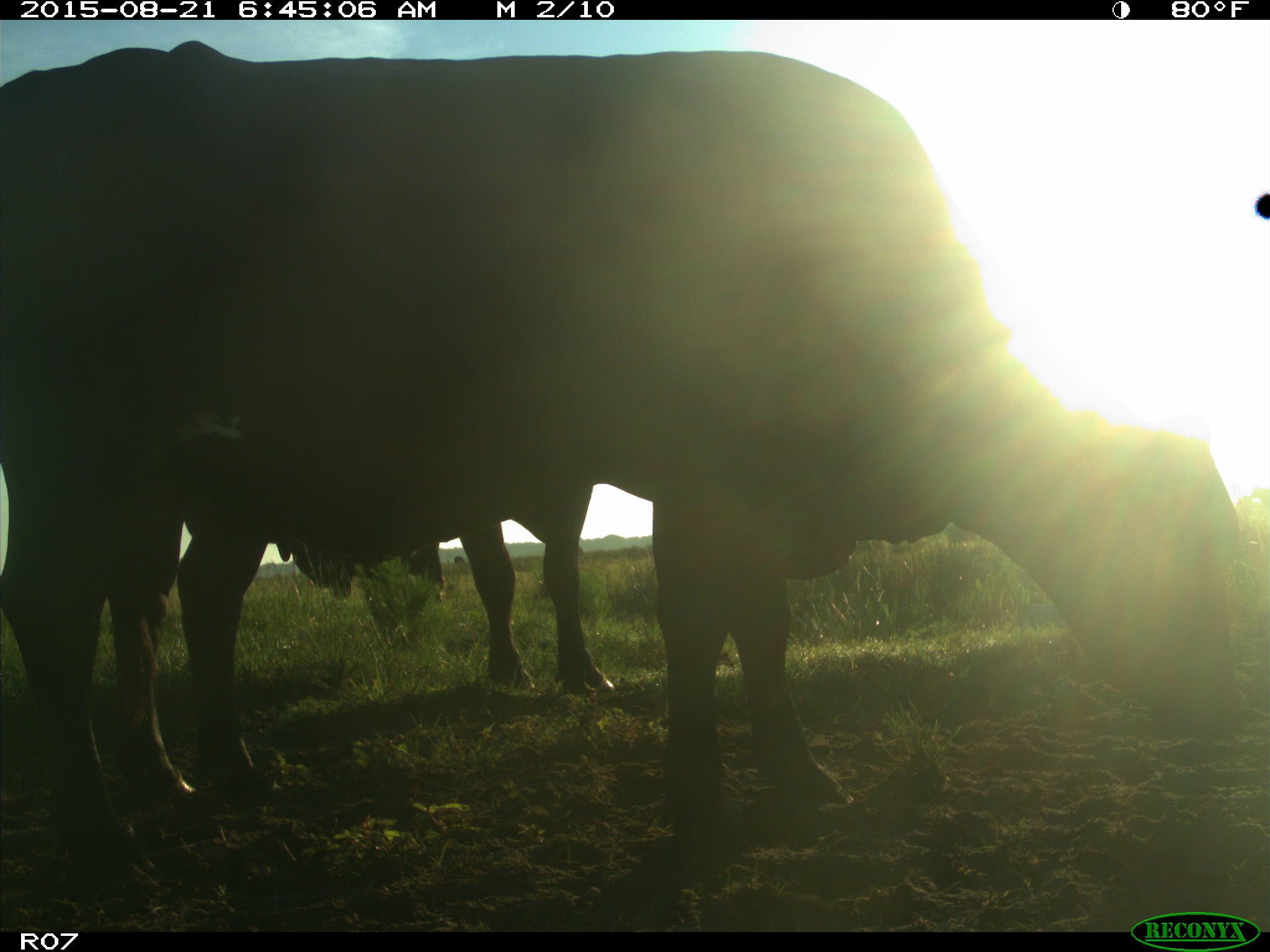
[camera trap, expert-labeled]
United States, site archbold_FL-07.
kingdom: Animalia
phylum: Chordata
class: Mammalia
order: Artiodactyla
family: Bovidae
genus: Bos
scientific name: Bos taurus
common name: domestic cow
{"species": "Bos taurus (domestic cow)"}